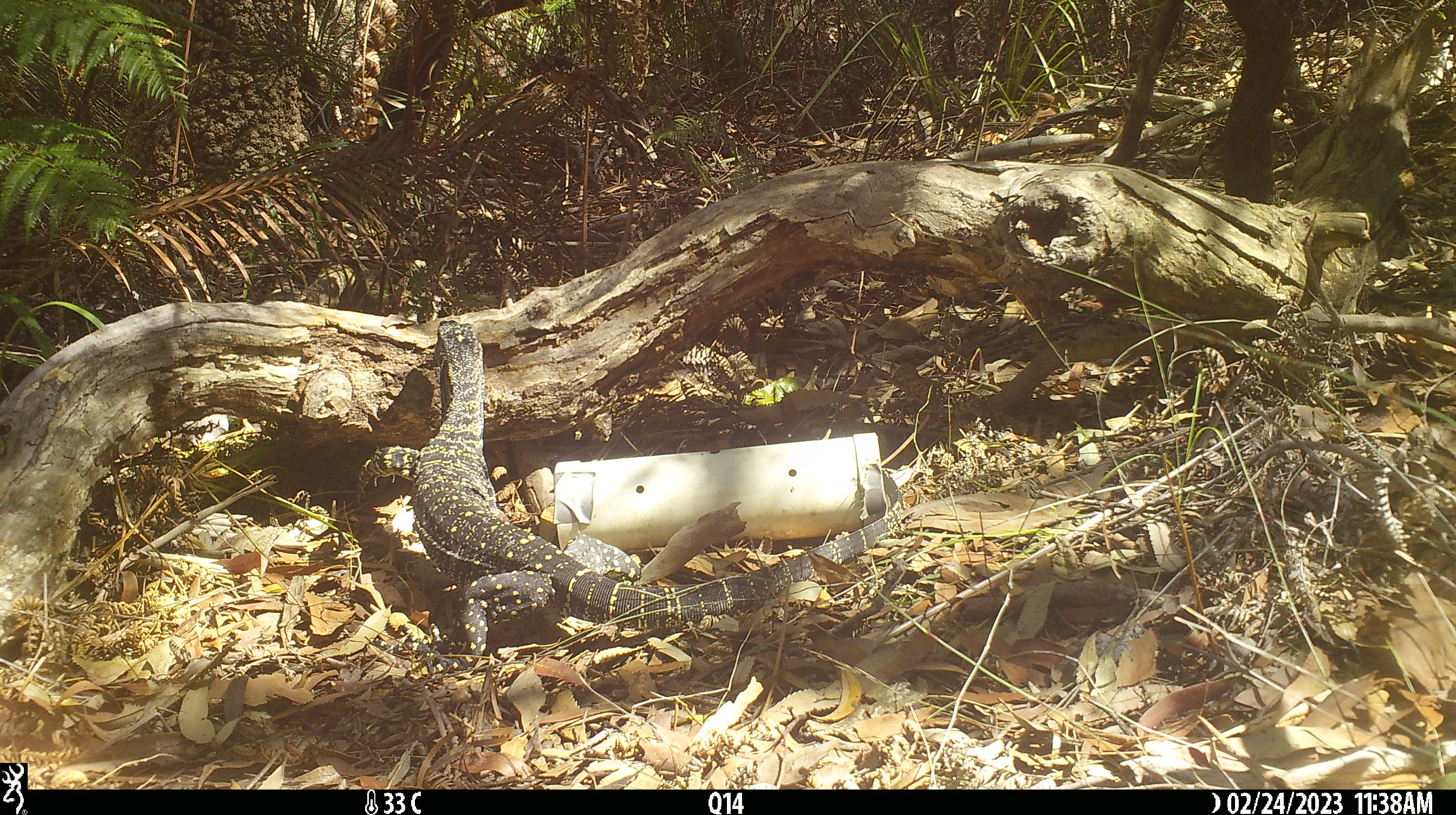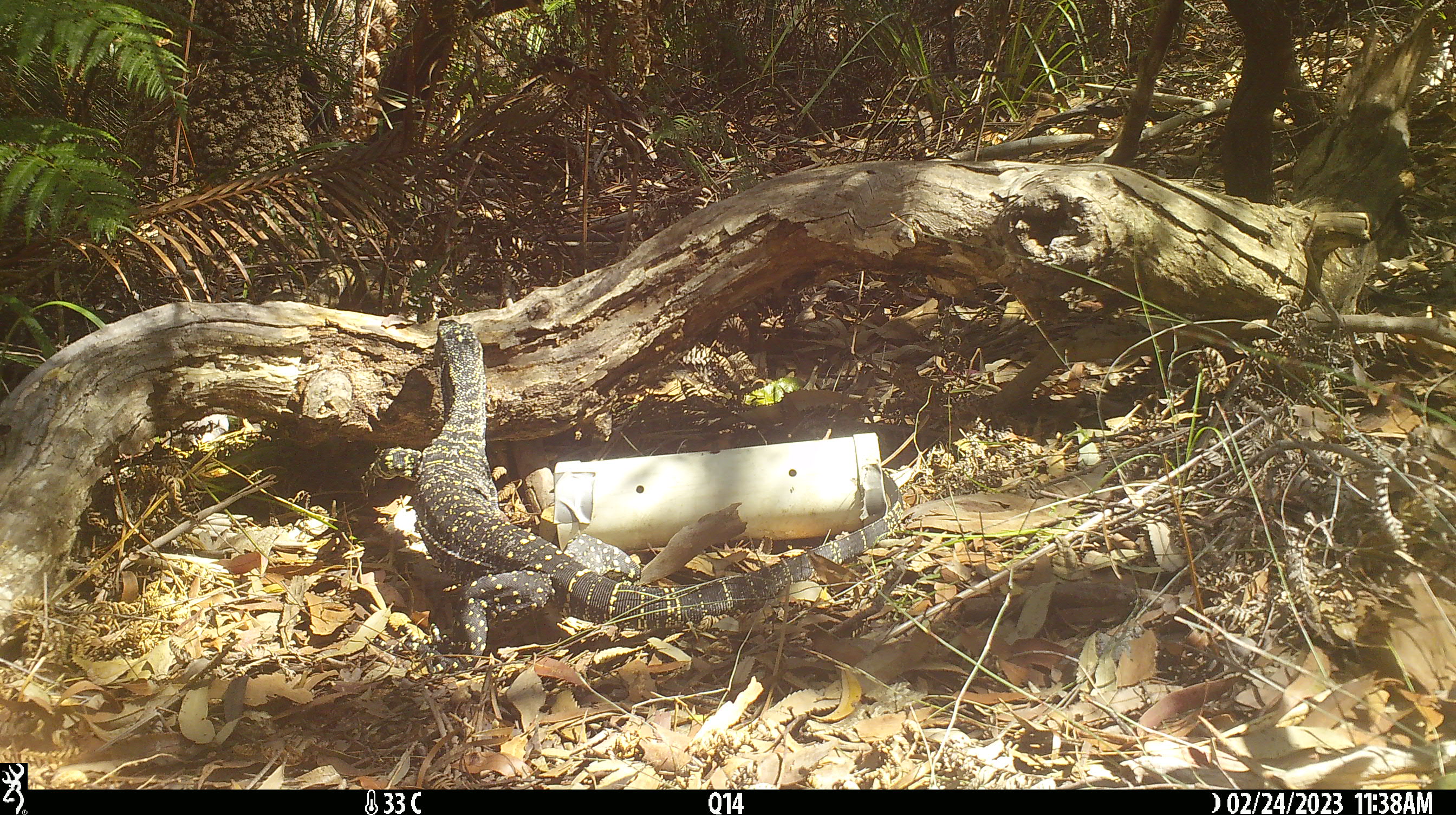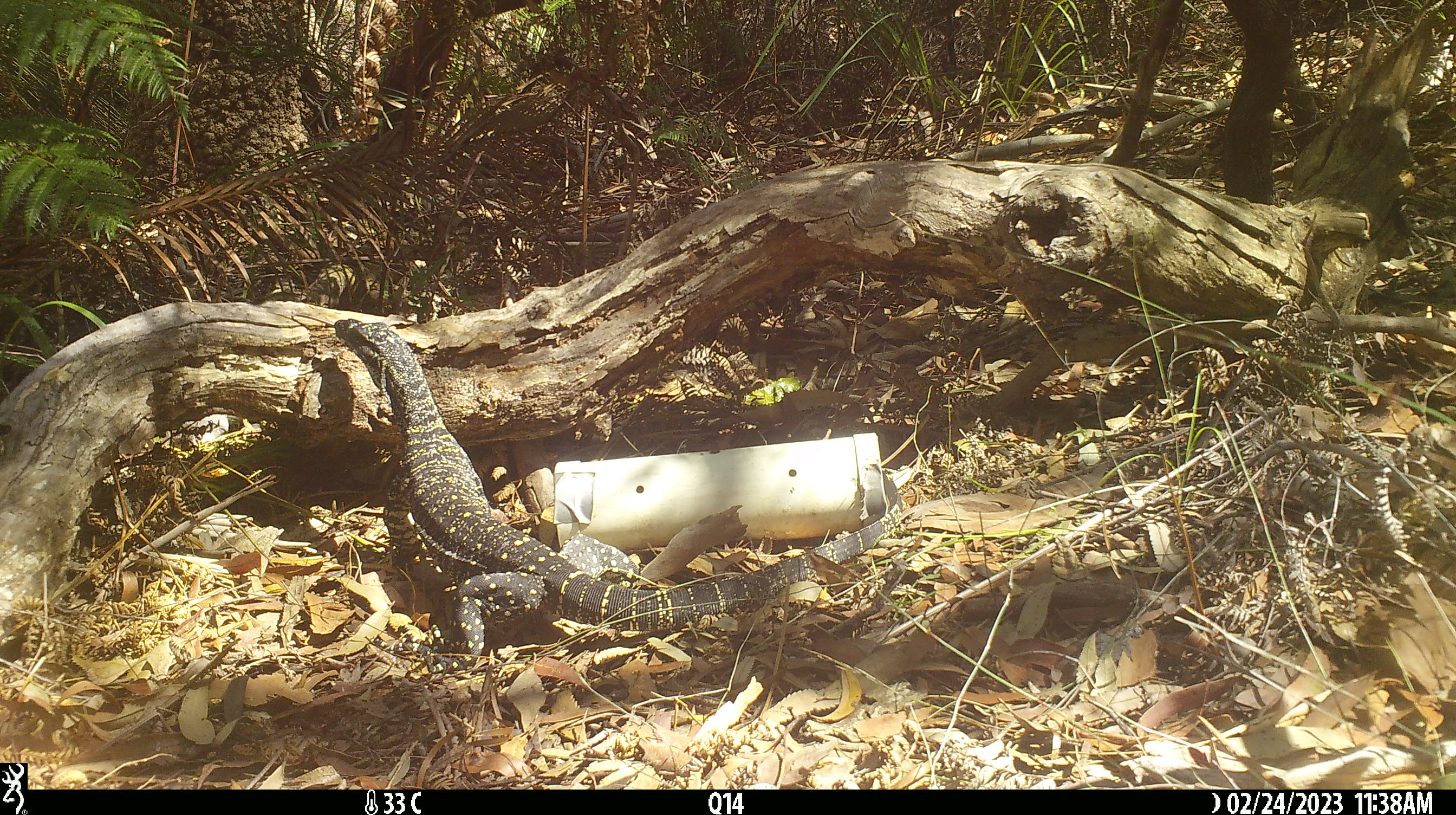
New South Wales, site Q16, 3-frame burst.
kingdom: Animalia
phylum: Chordata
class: Reptilia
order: Squamata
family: Varanidae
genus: Varanus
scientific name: Varanus varius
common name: lace monitor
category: goanna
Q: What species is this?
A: Goanna (lace monitor) (Varanus varius).